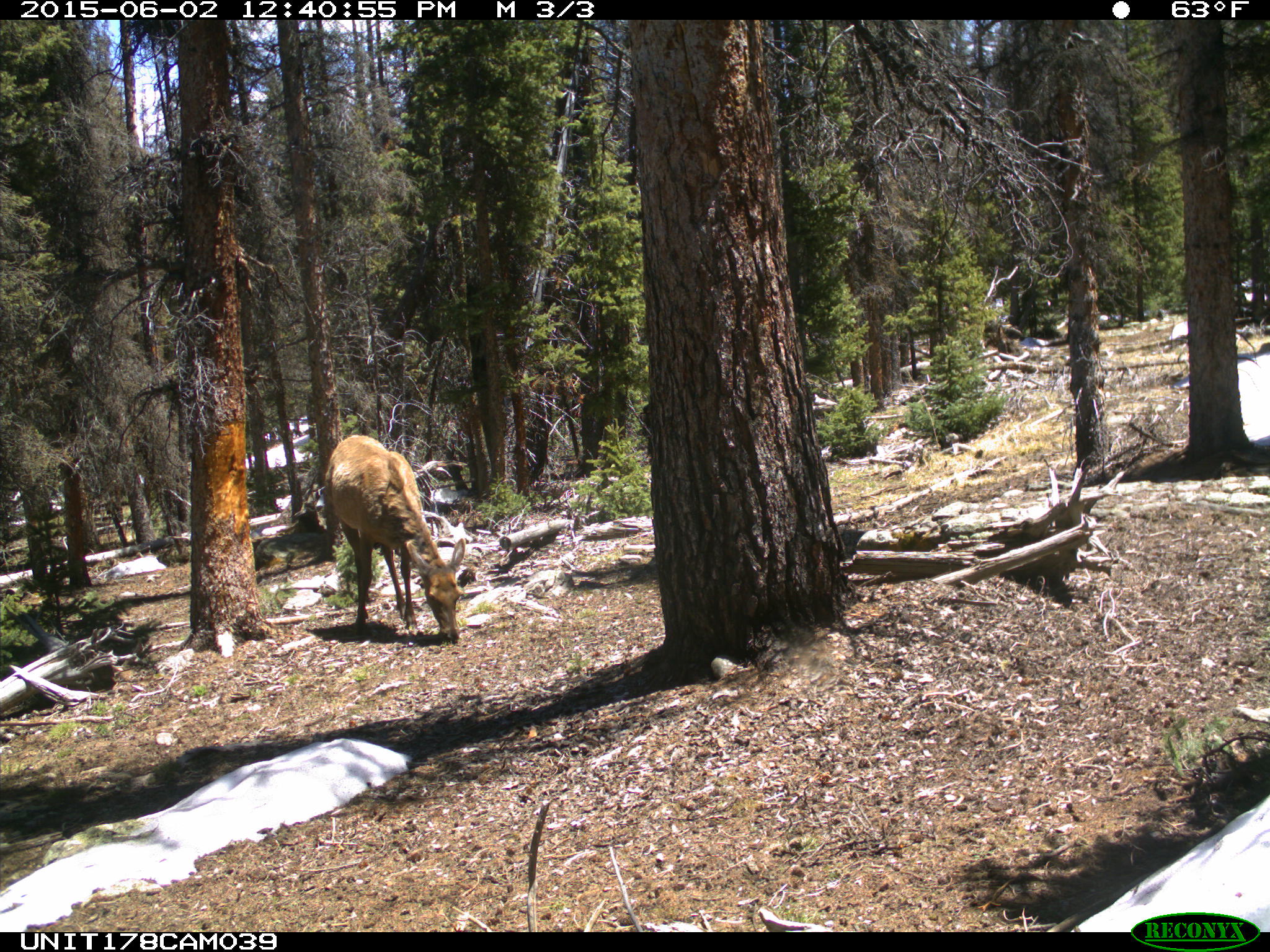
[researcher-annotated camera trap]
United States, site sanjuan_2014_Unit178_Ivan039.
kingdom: Animalia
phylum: Chordata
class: Mammalia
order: Artiodactyla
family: Cervidae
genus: Cervus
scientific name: Cervus elaphus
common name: red deer